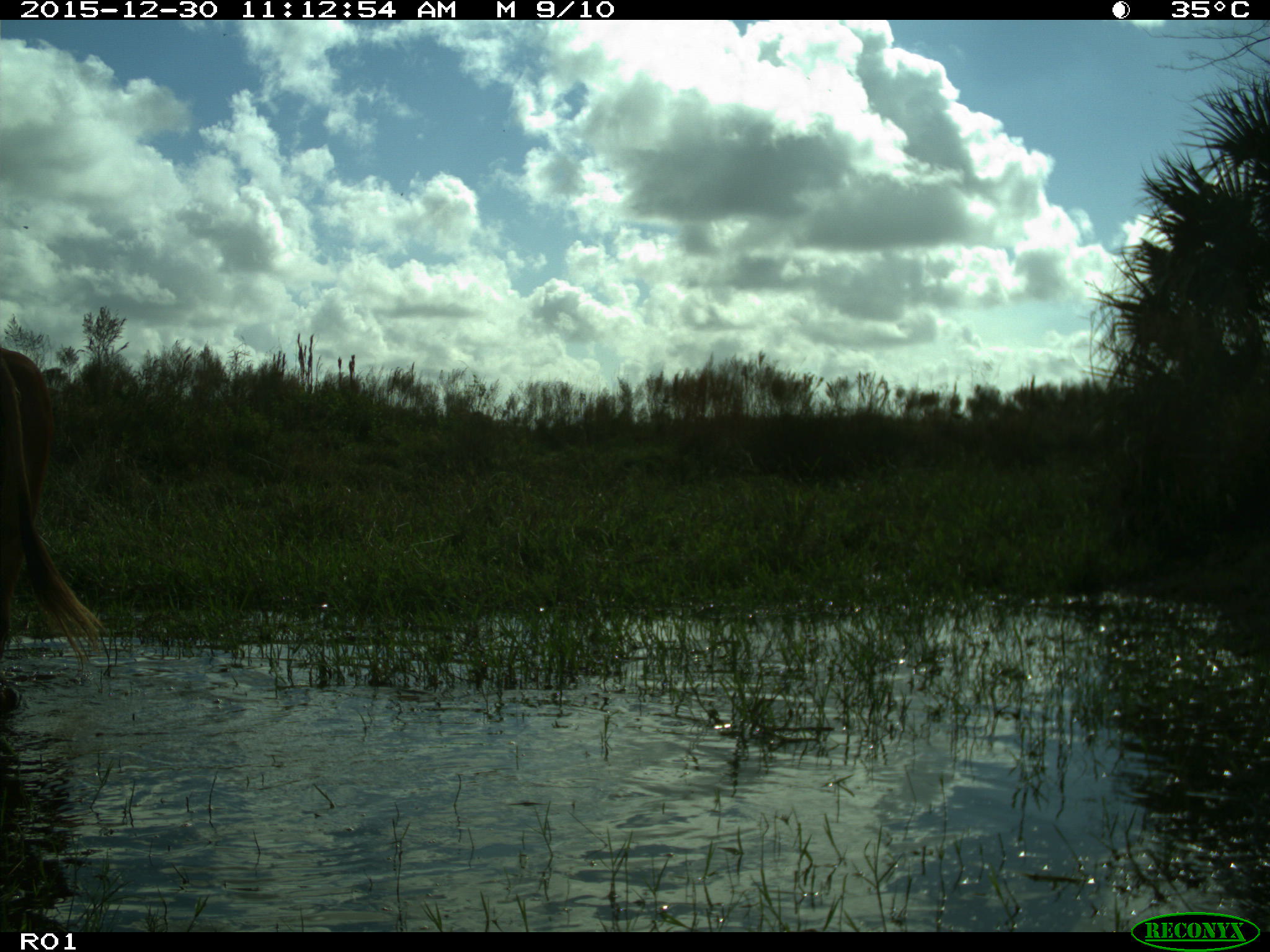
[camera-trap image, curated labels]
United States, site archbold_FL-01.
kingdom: Animalia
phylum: Chordata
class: Mammalia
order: Artiodactyla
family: Bovidae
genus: Bos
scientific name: Bos taurus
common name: domestic cow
Bos taurus (domestic cow).